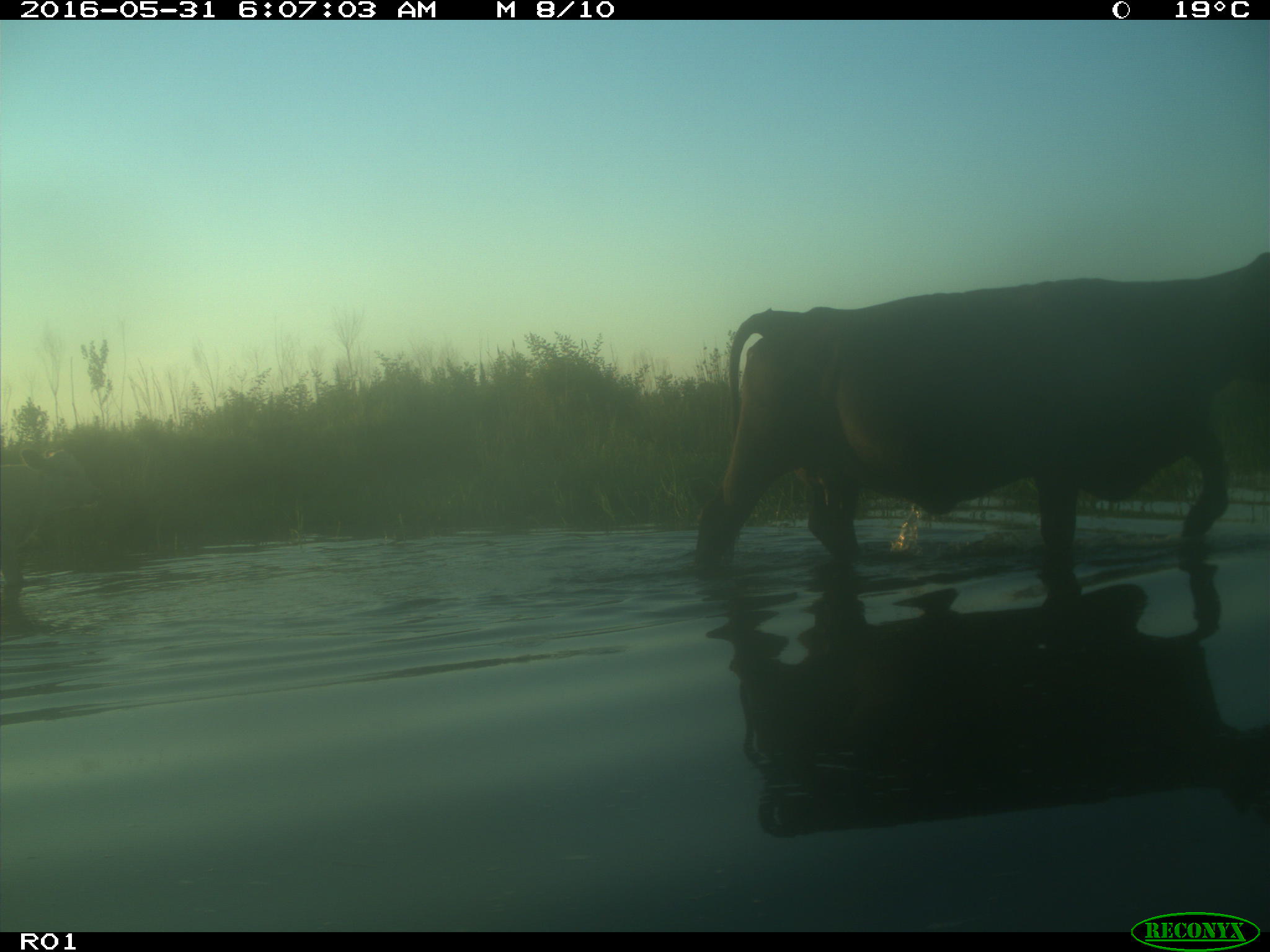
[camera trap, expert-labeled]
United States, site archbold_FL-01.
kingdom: Animalia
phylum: Chordata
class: Mammalia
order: Artiodactyla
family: Bovidae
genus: Bos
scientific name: Bos taurus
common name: domestic cow